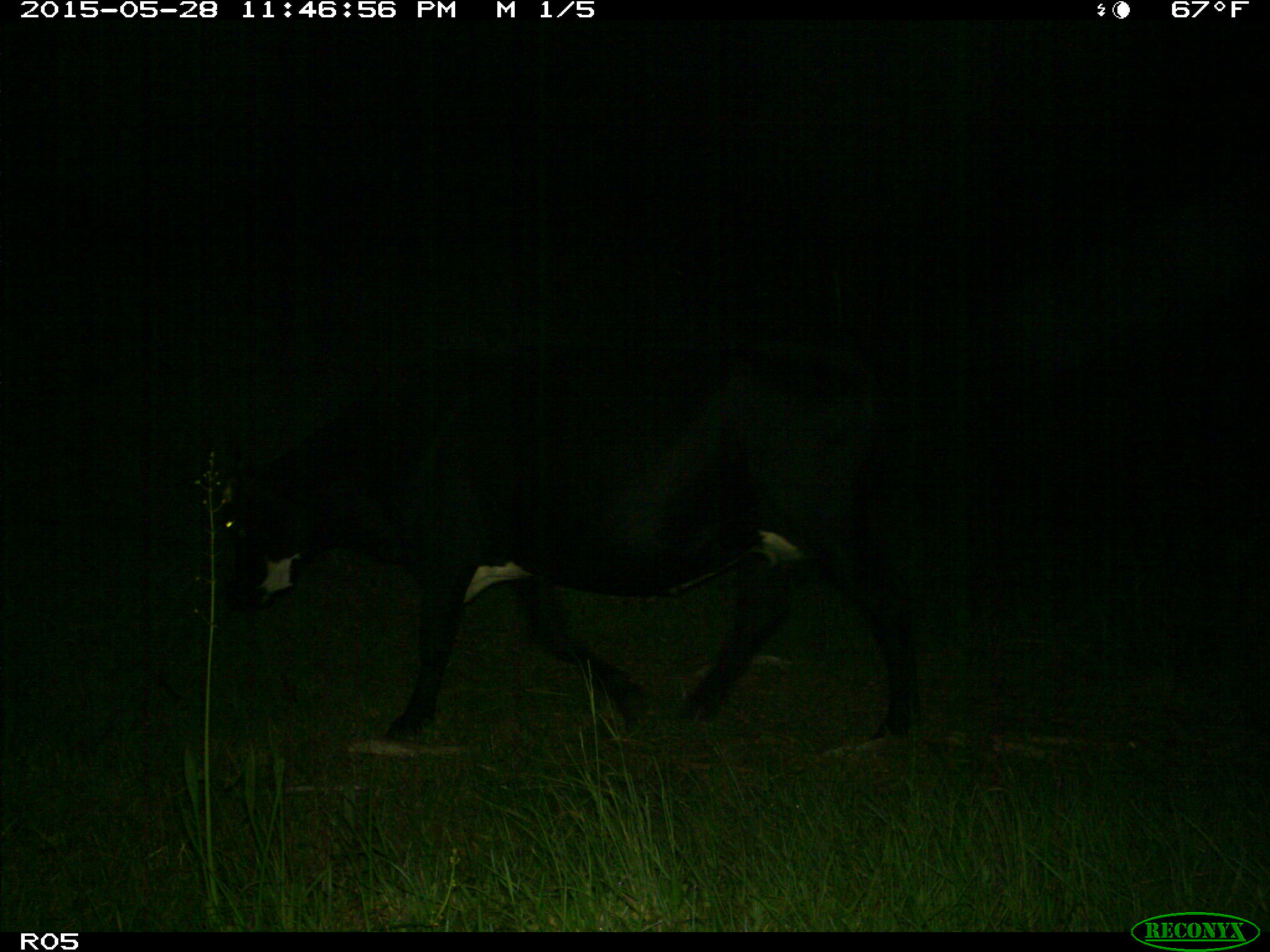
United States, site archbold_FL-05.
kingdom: Animalia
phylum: Chordata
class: Mammalia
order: Artiodactyla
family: Bovidae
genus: Bos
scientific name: Bos taurus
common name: domestic cow